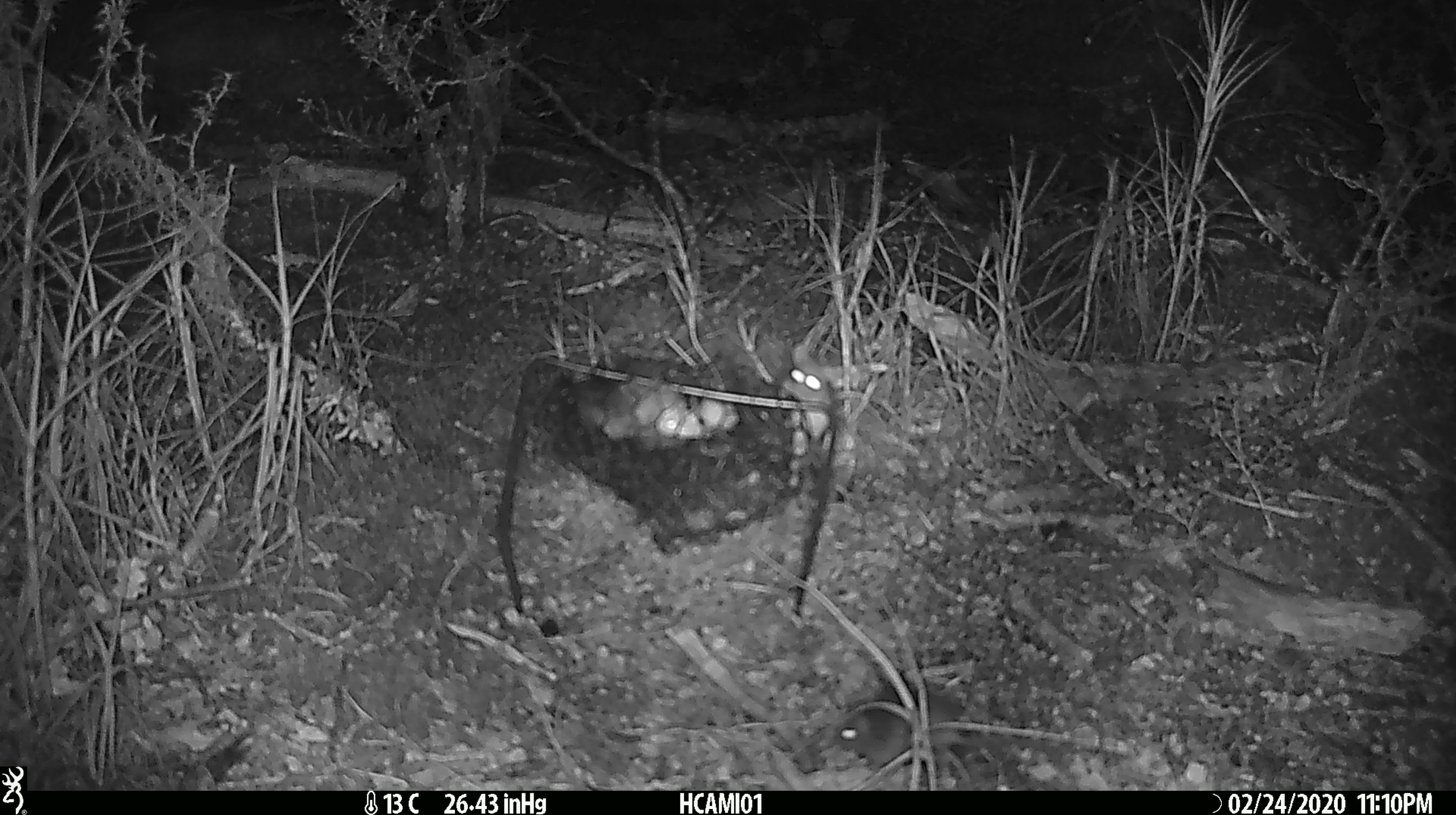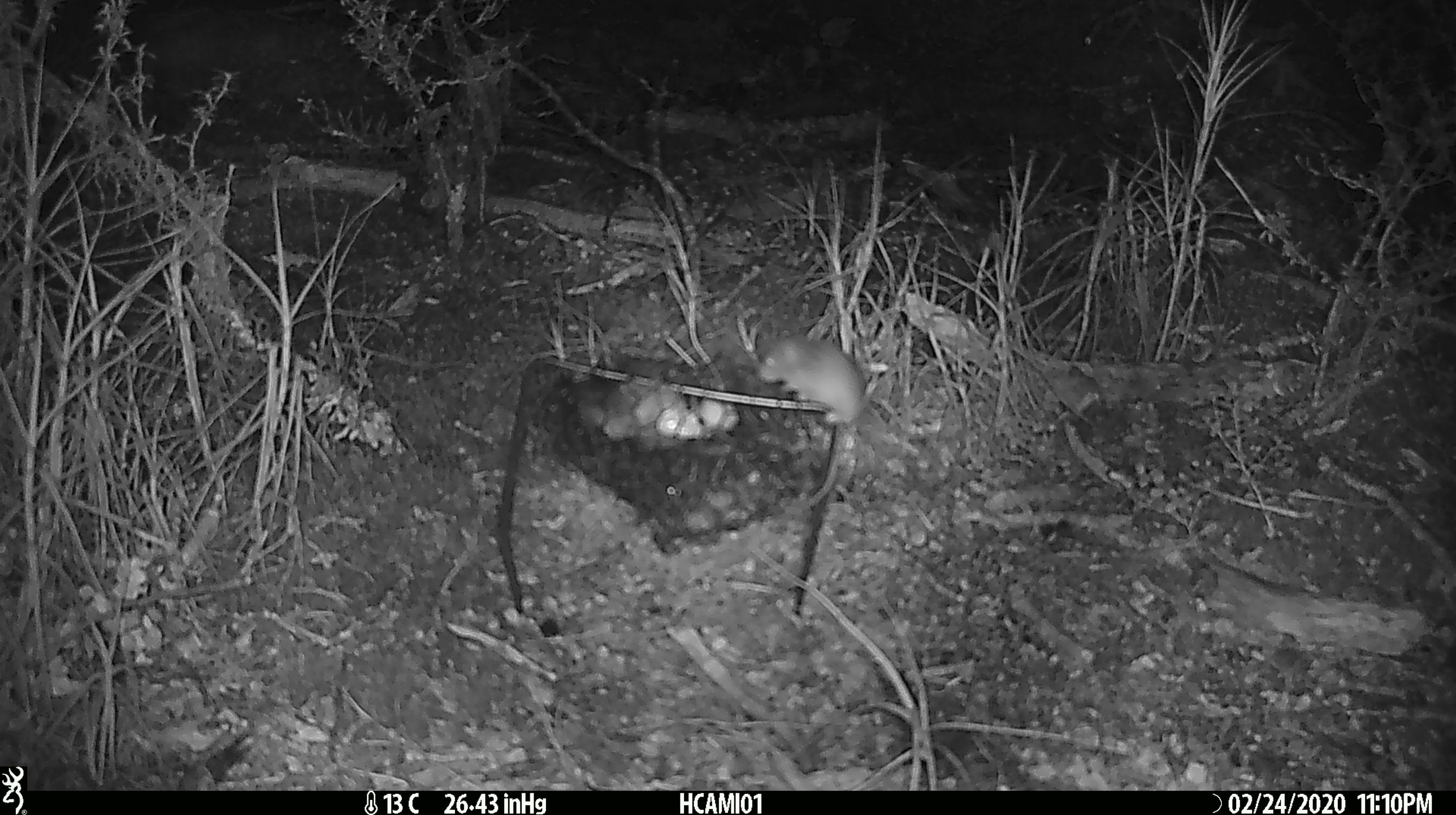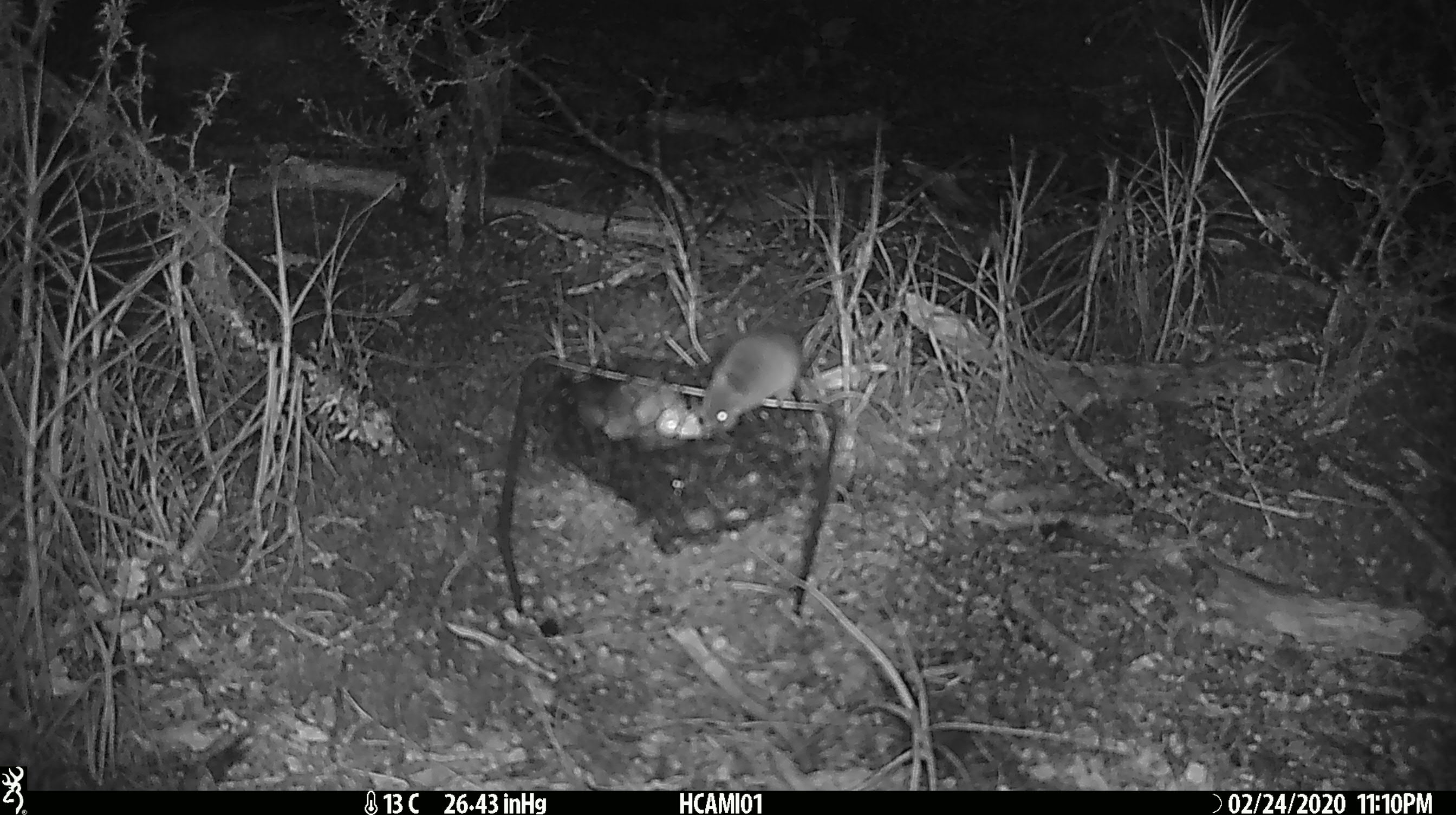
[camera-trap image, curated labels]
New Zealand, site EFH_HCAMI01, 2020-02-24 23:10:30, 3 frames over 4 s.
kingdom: Animalia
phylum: Chordata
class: Mammalia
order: Rodentia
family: Muridae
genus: Mus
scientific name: Mus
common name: mouse